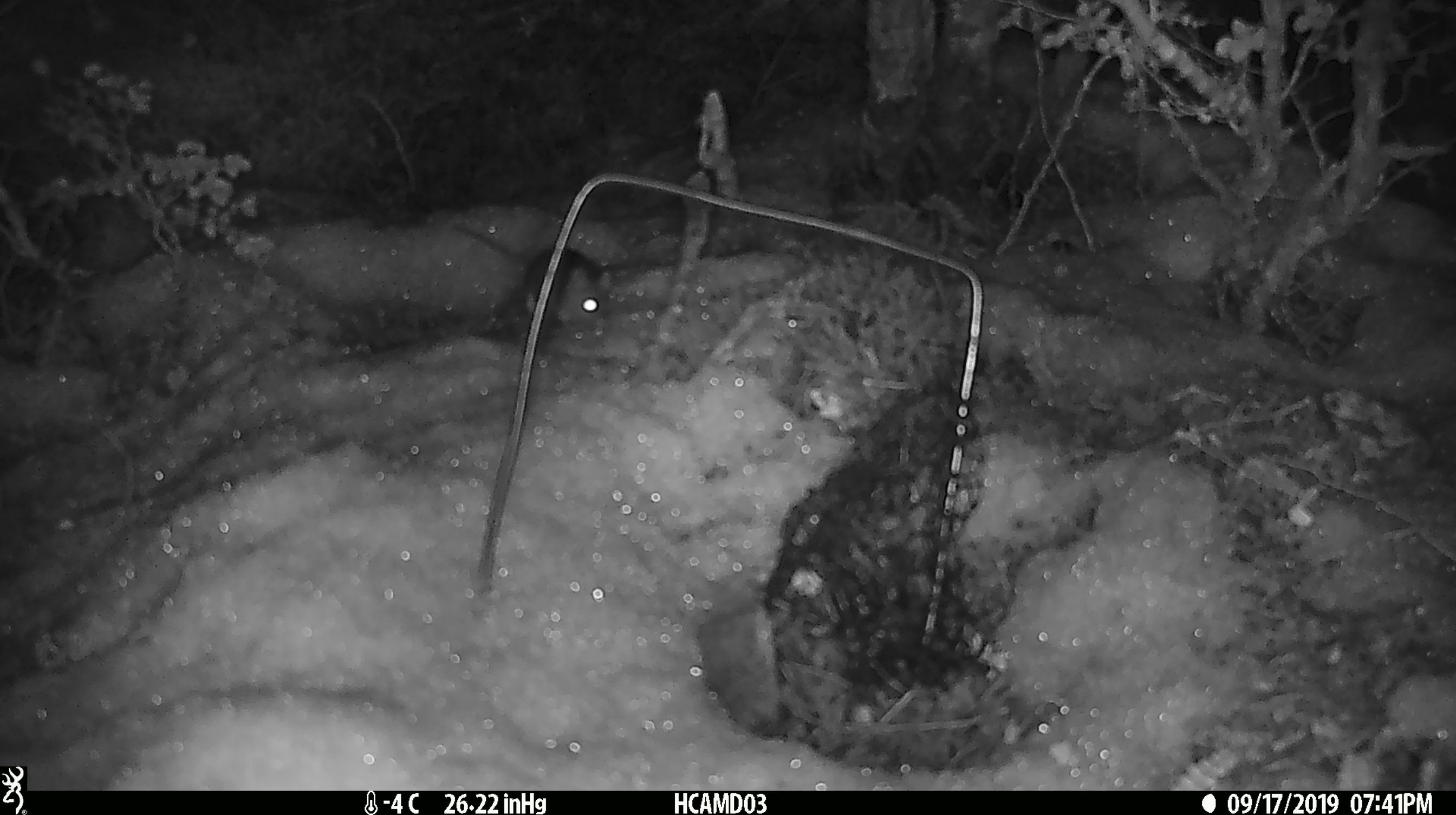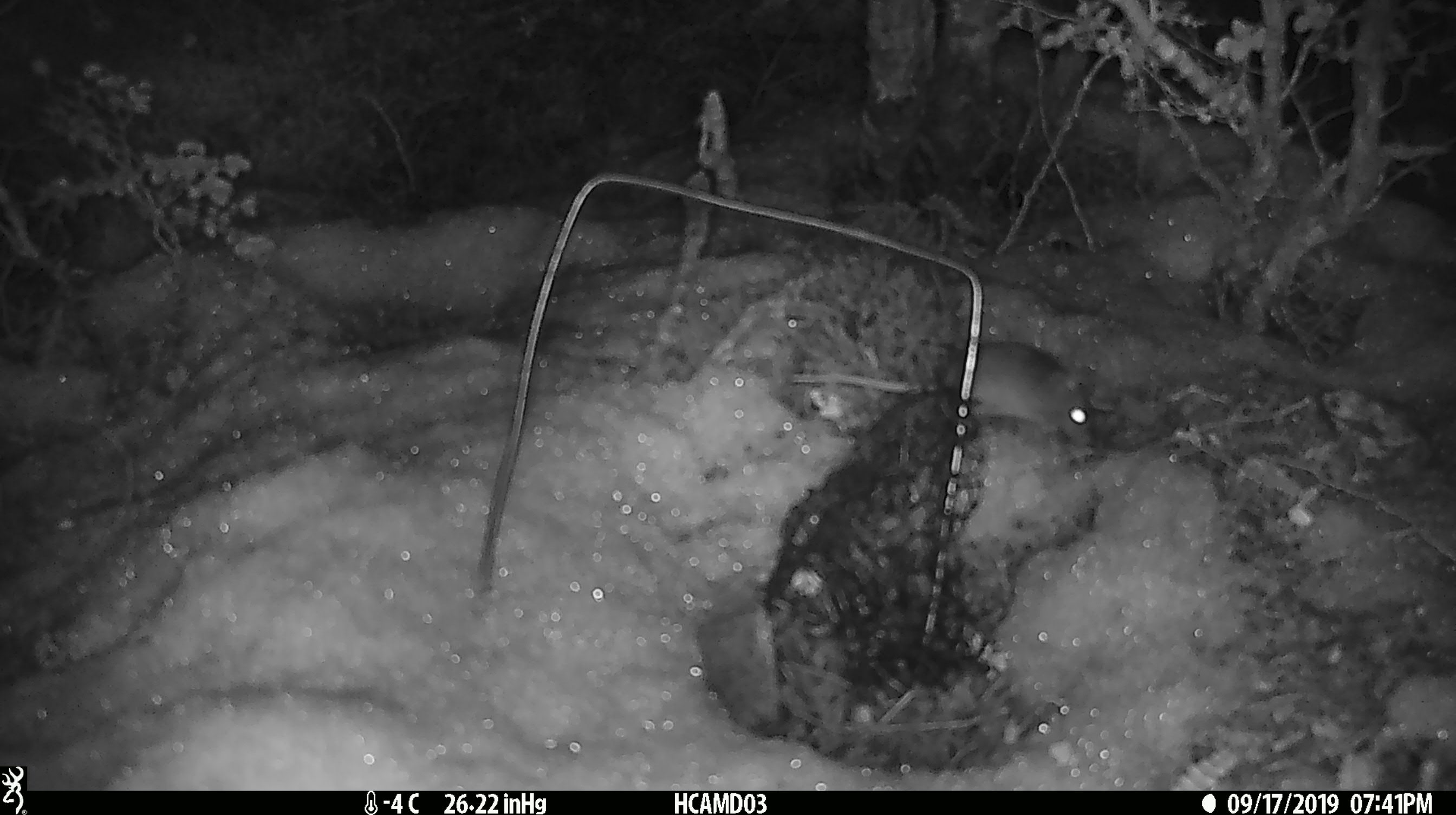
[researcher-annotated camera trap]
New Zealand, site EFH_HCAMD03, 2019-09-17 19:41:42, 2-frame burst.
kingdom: Animalia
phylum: Chordata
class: Mammalia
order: Rodentia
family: Muridae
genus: Mus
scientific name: Mus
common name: mouse